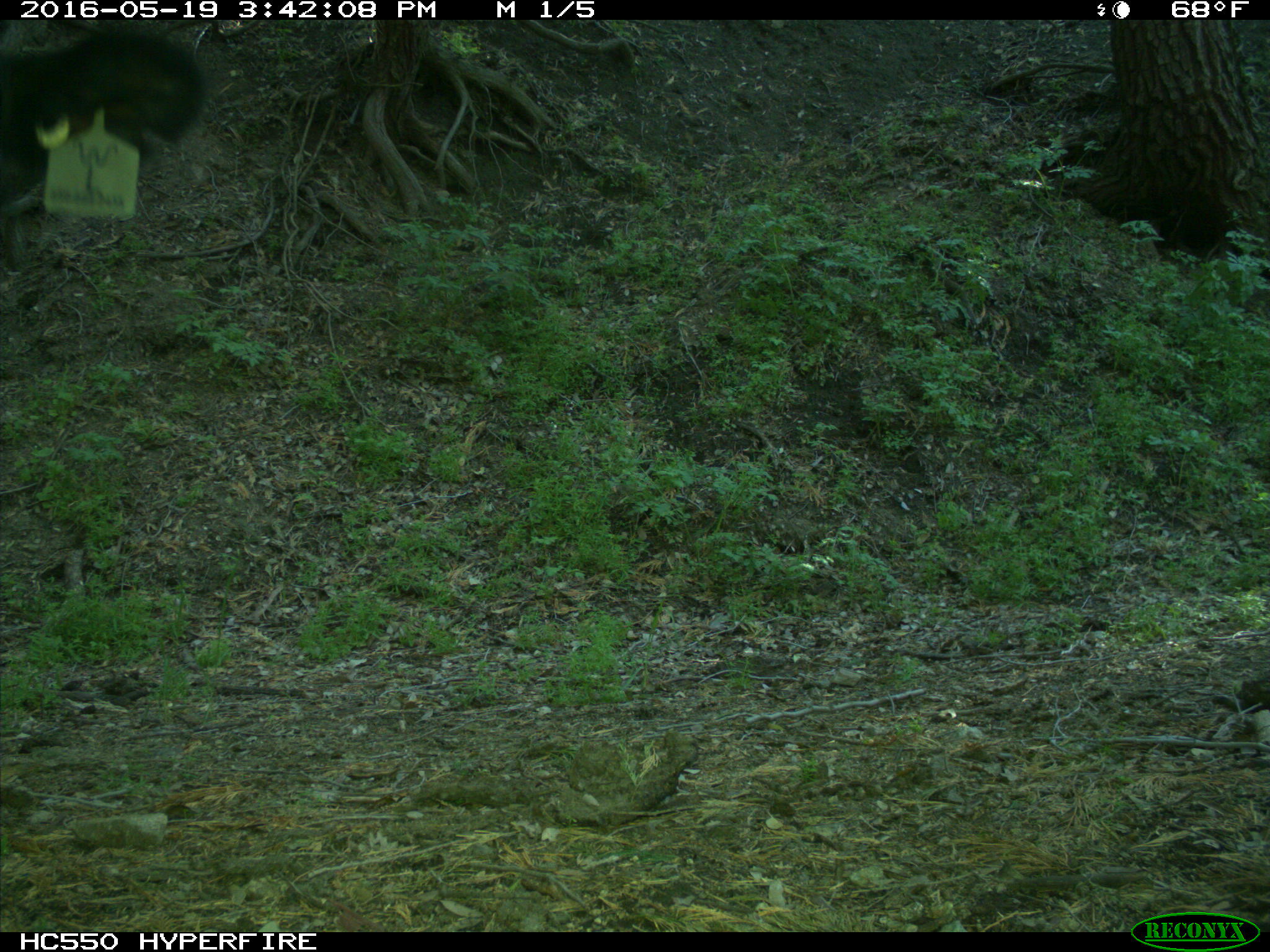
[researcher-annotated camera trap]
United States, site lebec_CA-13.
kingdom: Animalia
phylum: Chordata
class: Mammalia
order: Artiodactyla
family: Bovidae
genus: Bos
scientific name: Bos taurus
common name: domestic cow